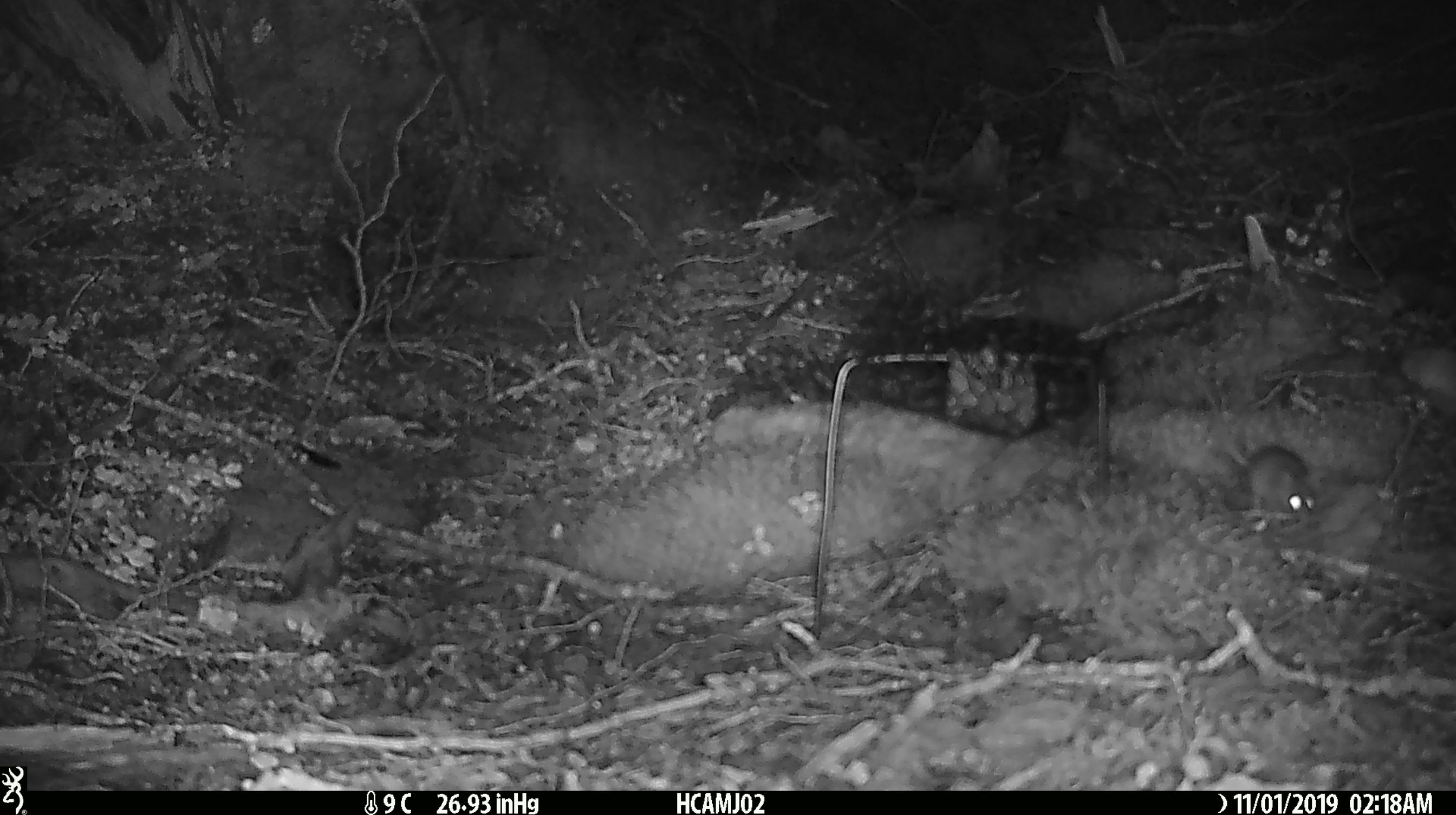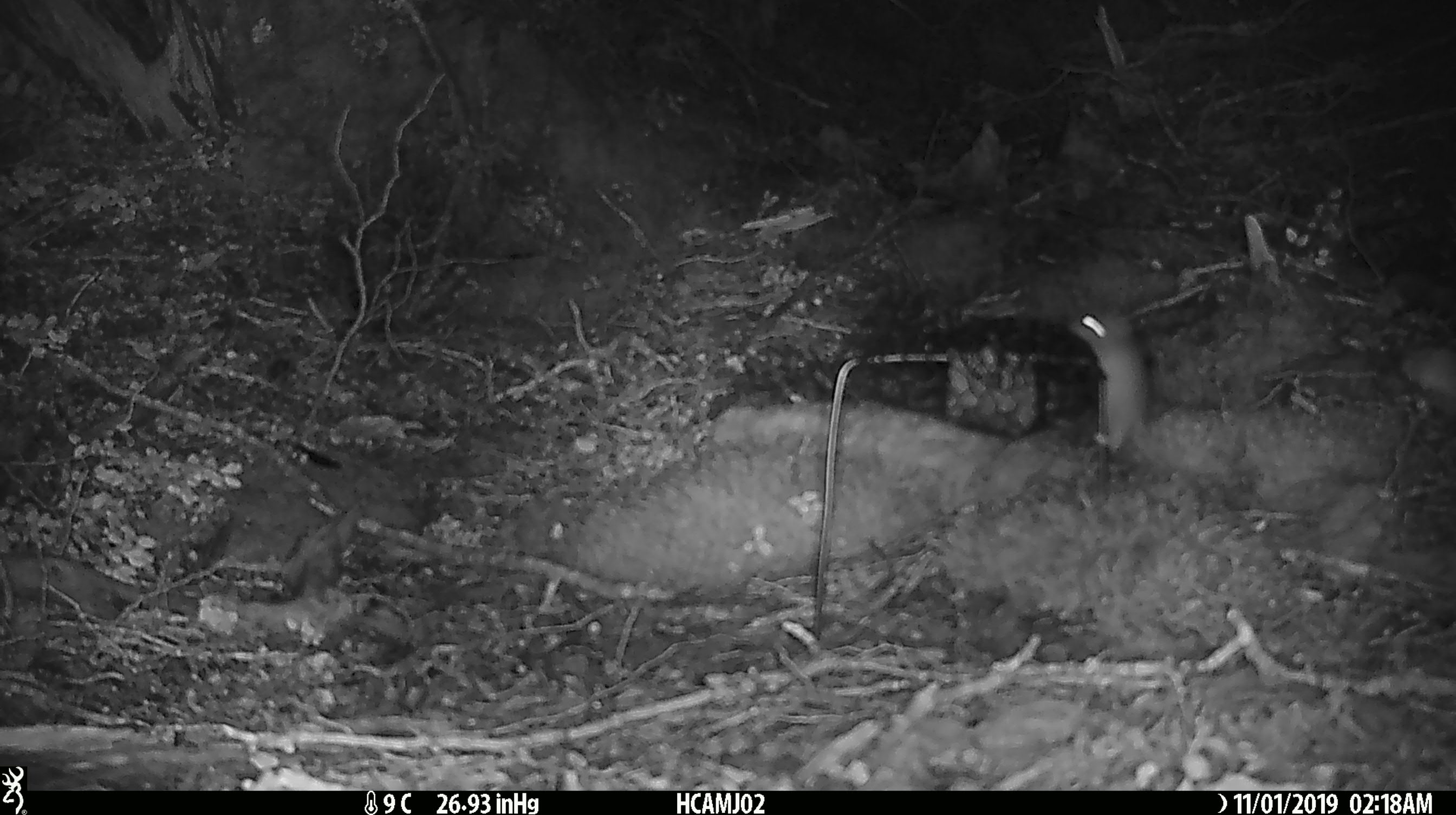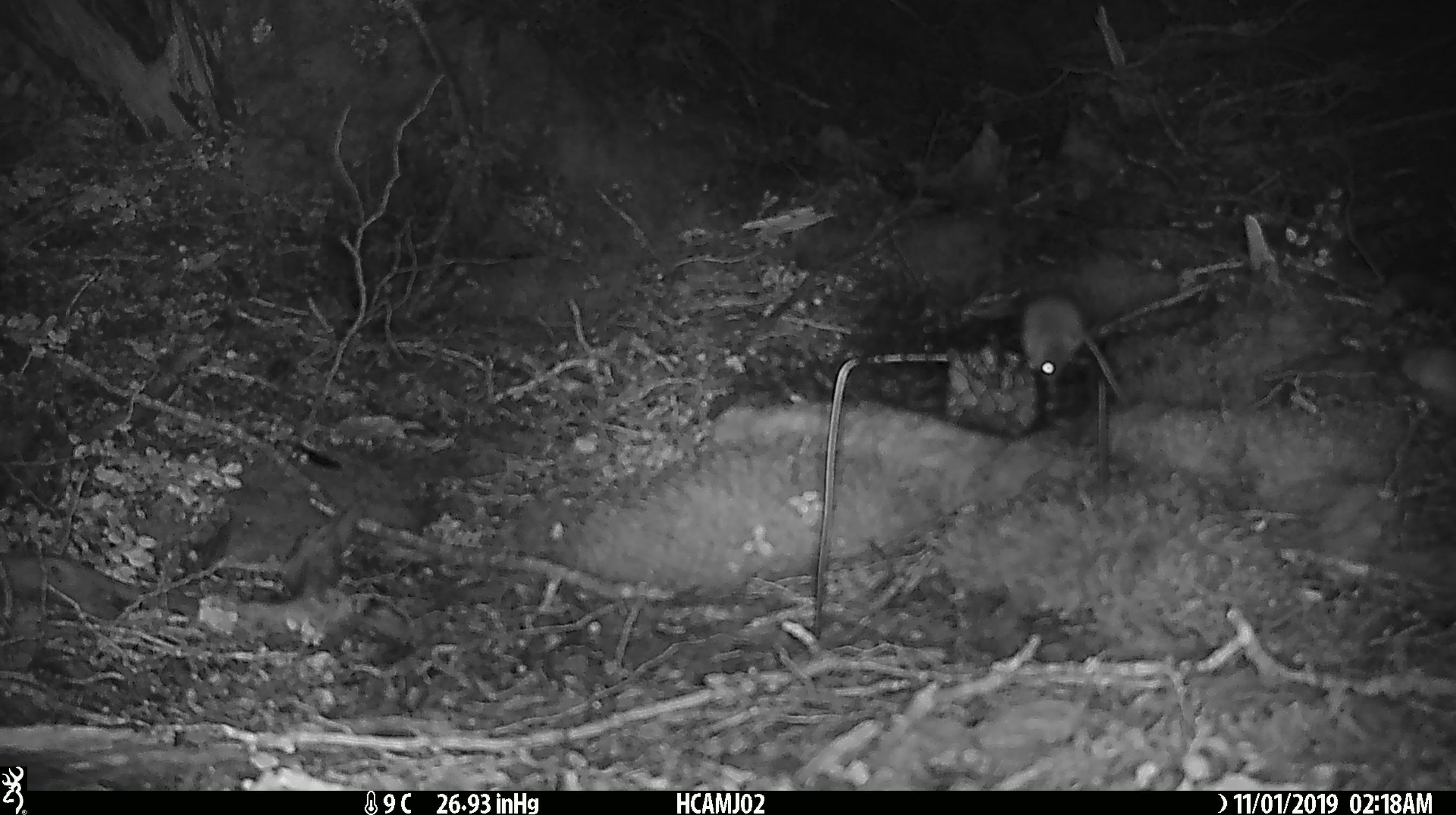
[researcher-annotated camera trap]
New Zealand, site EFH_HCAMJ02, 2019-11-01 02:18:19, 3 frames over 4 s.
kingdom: Animalia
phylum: Chordata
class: Mammalia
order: Rodentia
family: Muridae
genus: Mus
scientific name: Mus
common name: mouse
Mouse (Mus).